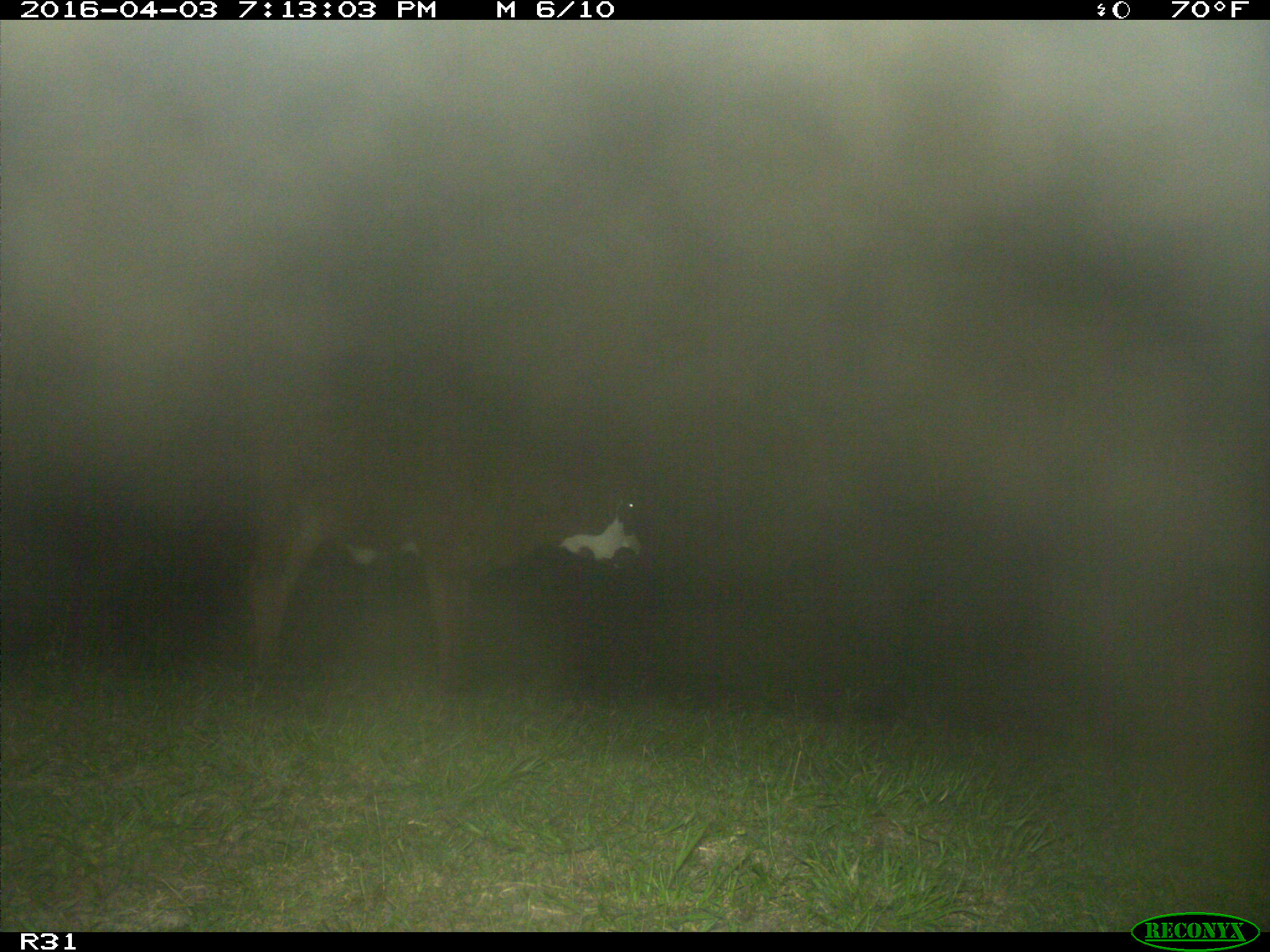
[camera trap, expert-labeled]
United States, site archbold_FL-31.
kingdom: Animalia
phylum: Chordata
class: Mammalia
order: Artiodactyla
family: Bovidae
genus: Bos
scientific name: Bos taurus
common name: domestic cow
Bos taurus (domestic cow).